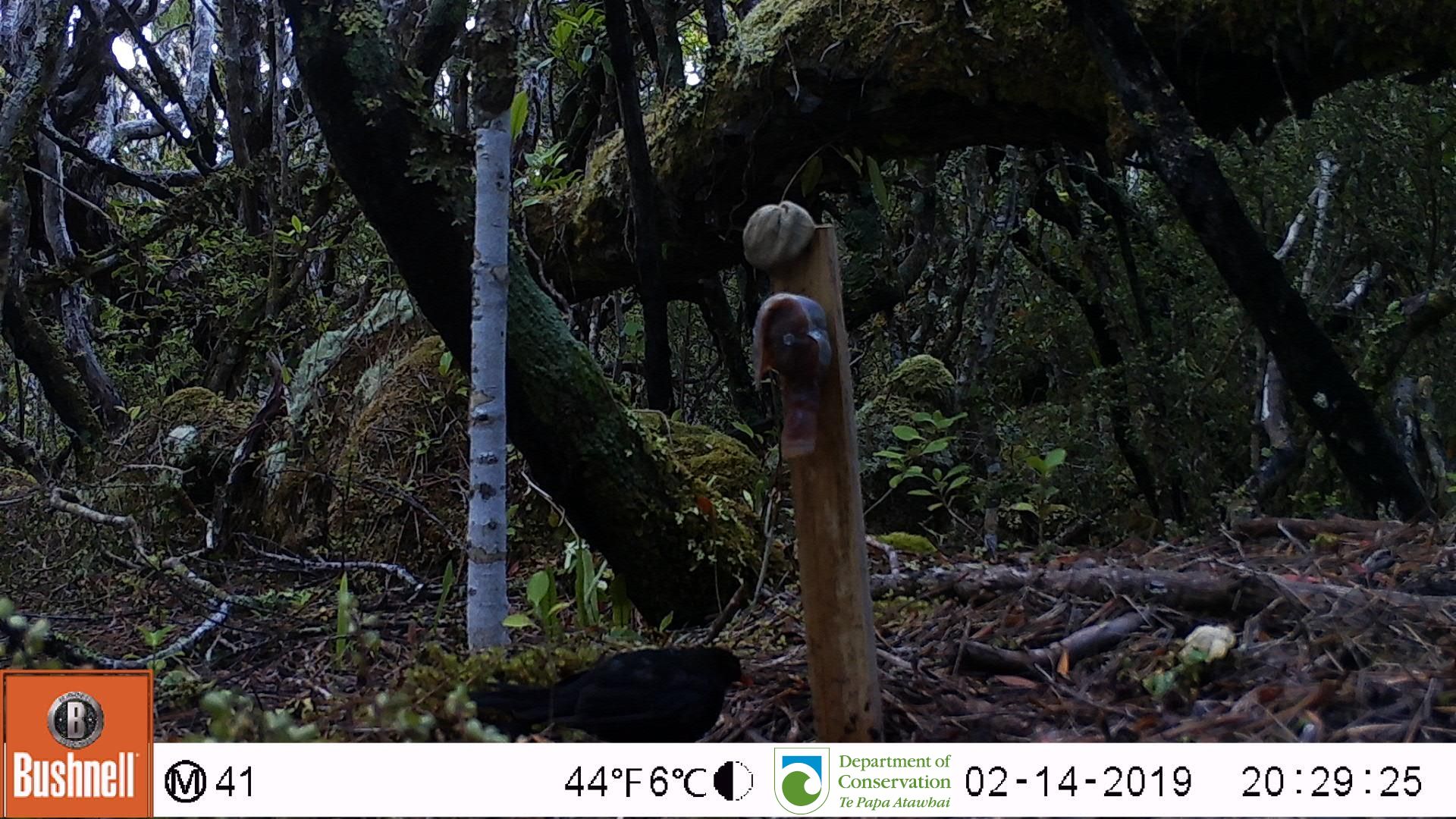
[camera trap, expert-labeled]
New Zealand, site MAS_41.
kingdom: Animalia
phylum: Chordata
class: Aves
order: Passeriformes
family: Turdidae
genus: Turdus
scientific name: Turdus merula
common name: eurasian blackbird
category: blackbird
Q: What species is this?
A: Blackbird (eurasian blackbird) (Turdus merula).